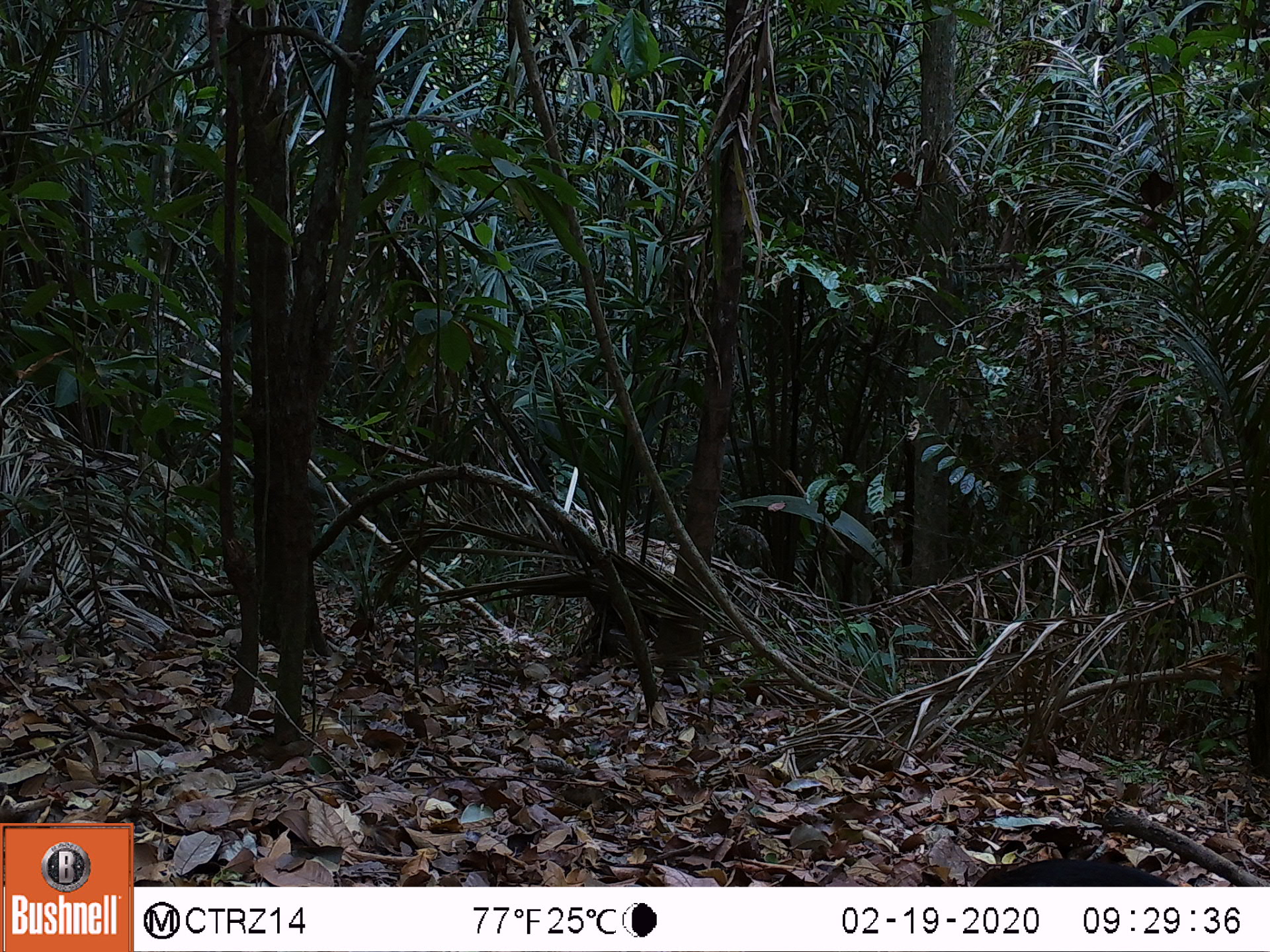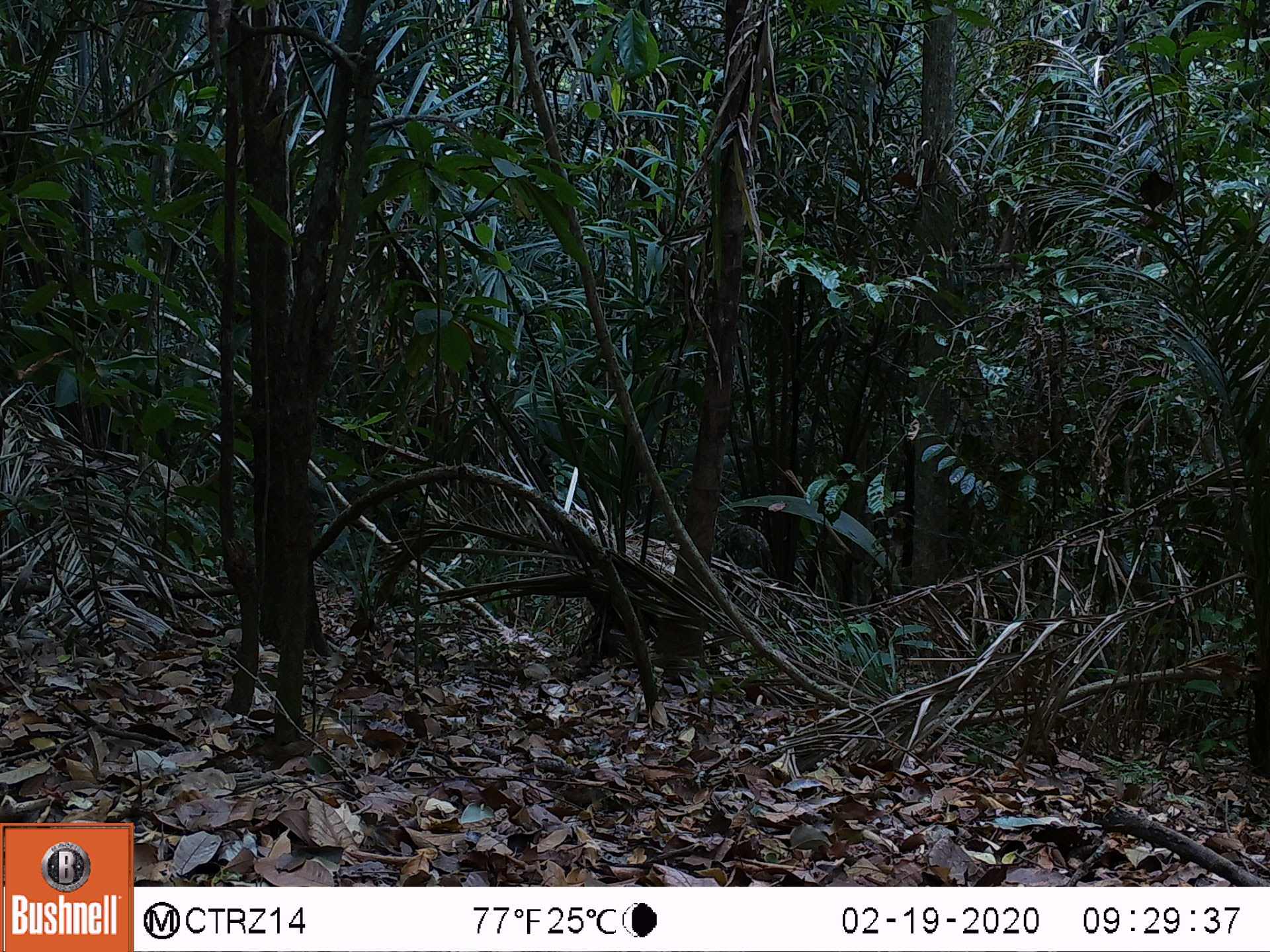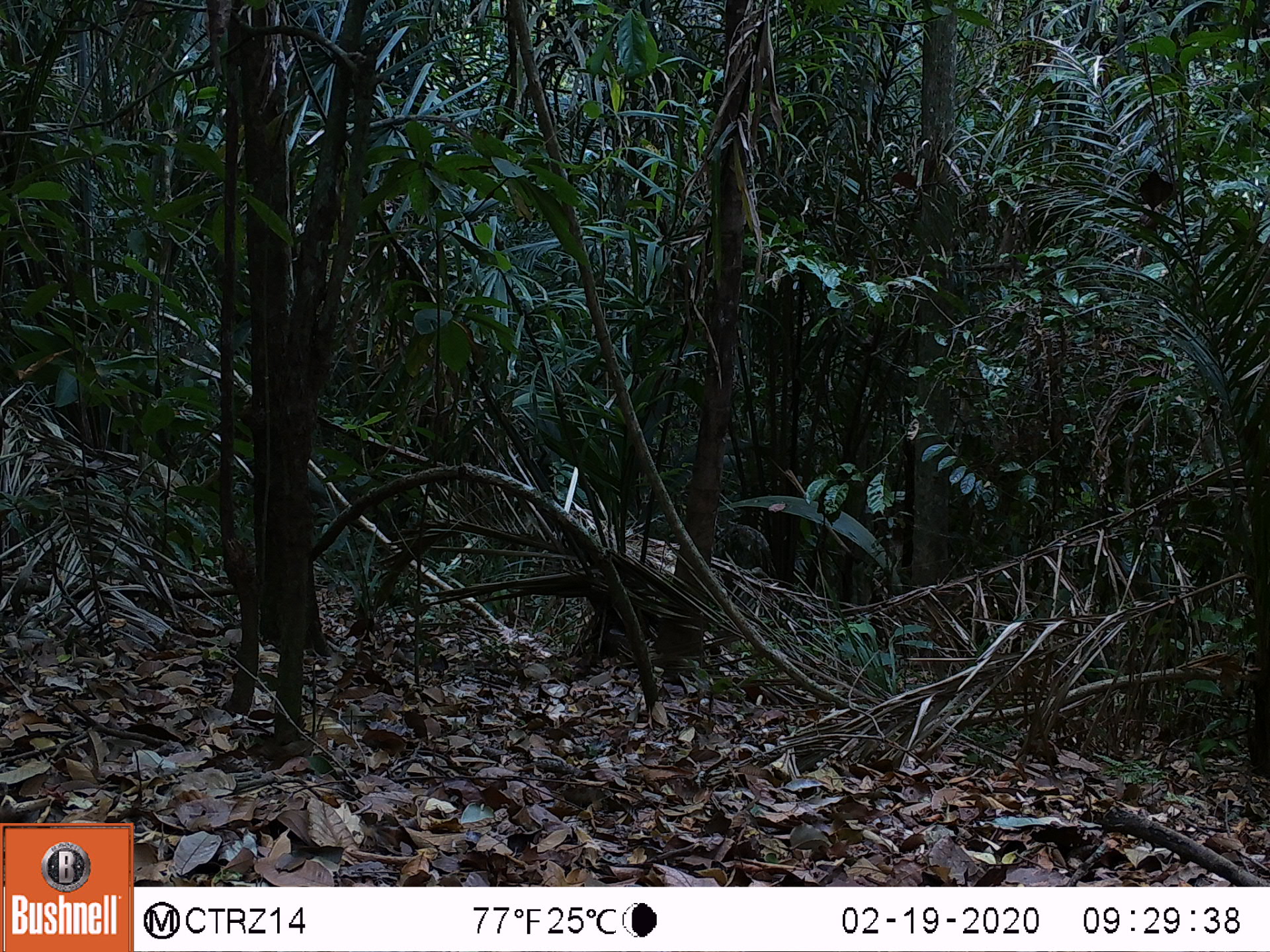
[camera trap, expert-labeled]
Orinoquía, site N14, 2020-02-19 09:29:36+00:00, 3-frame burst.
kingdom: Animalia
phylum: Chordata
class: Mammalia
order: Rodentia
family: Dasyproctidae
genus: Dasyprocta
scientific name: Dasyprocta fuliginosa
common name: black agouti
Black agouti (Dasyprocta fuliginosa).